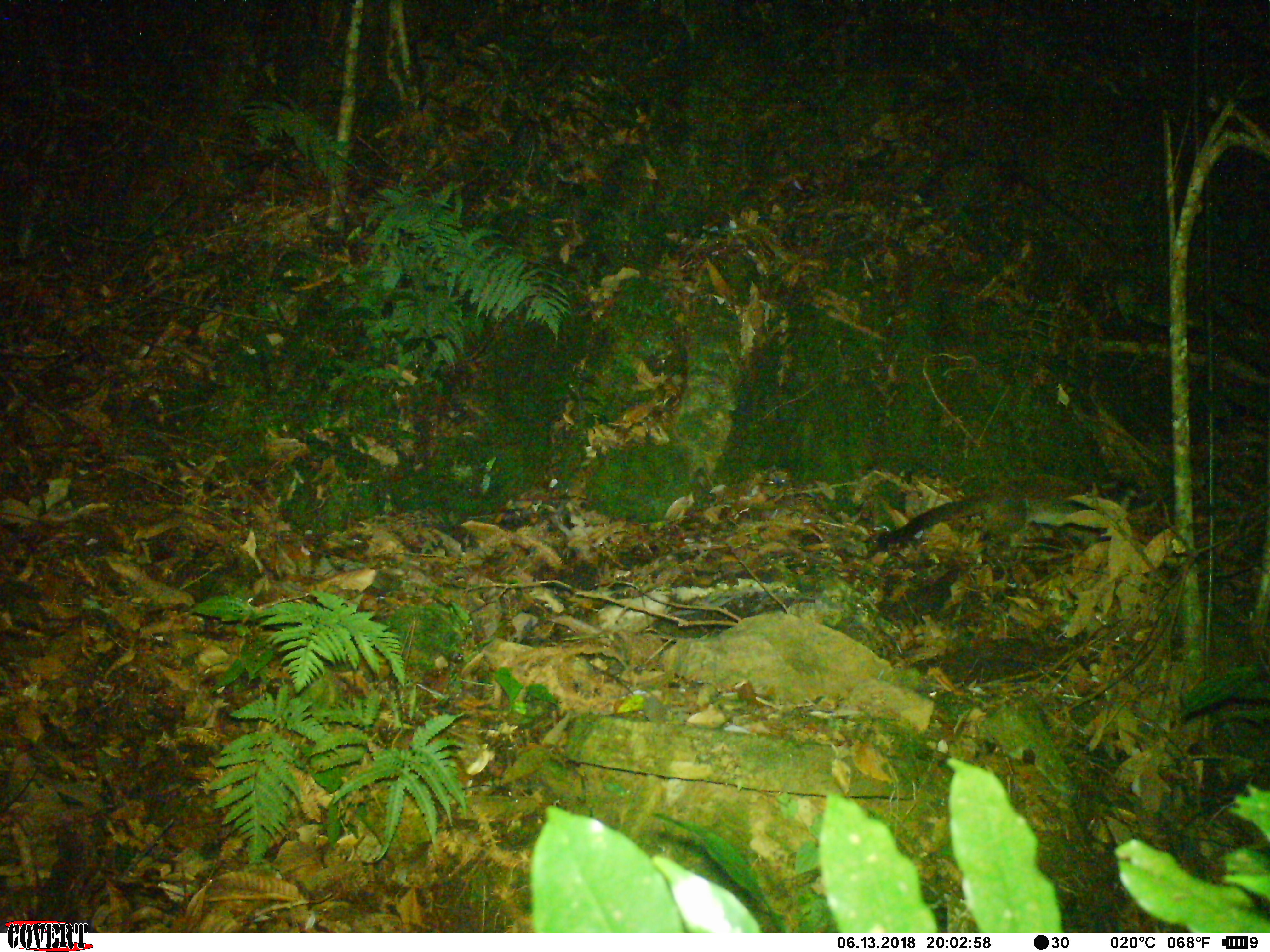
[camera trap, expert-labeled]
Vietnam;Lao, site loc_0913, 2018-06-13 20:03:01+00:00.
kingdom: Animalia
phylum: Chordata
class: Mammalia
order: Carnivora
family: Viverridae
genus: Paguma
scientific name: Paguma larvata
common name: masked palm civet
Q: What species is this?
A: Masked palm civet (Paguma larvata).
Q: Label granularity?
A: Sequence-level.